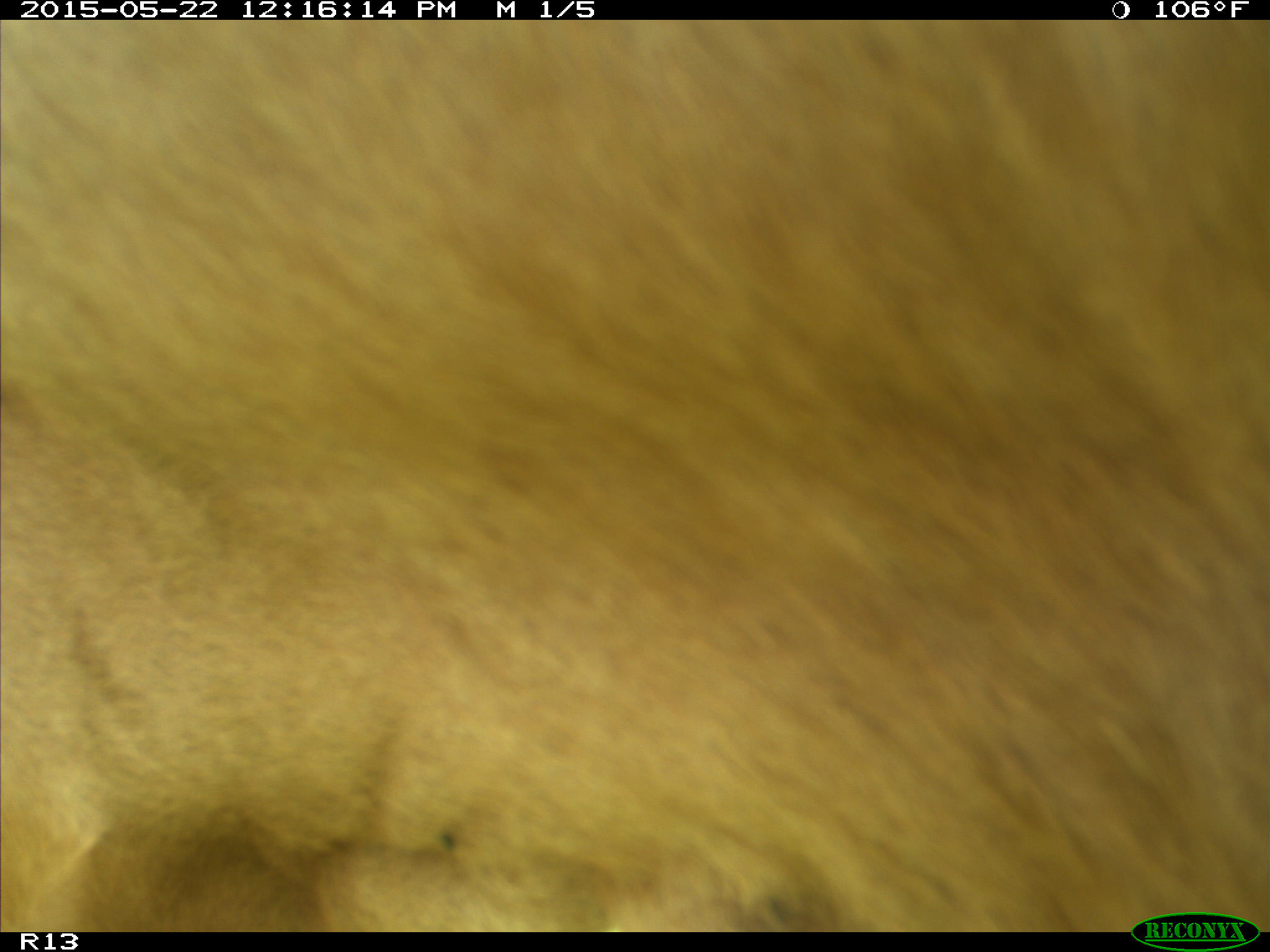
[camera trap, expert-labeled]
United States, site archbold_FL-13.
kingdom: Animalia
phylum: Chordata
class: Mammalia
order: Artiodactyla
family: Bovidae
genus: Bos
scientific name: Bos taurus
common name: domestic cow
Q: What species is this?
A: Bos taurus (domestic cow).